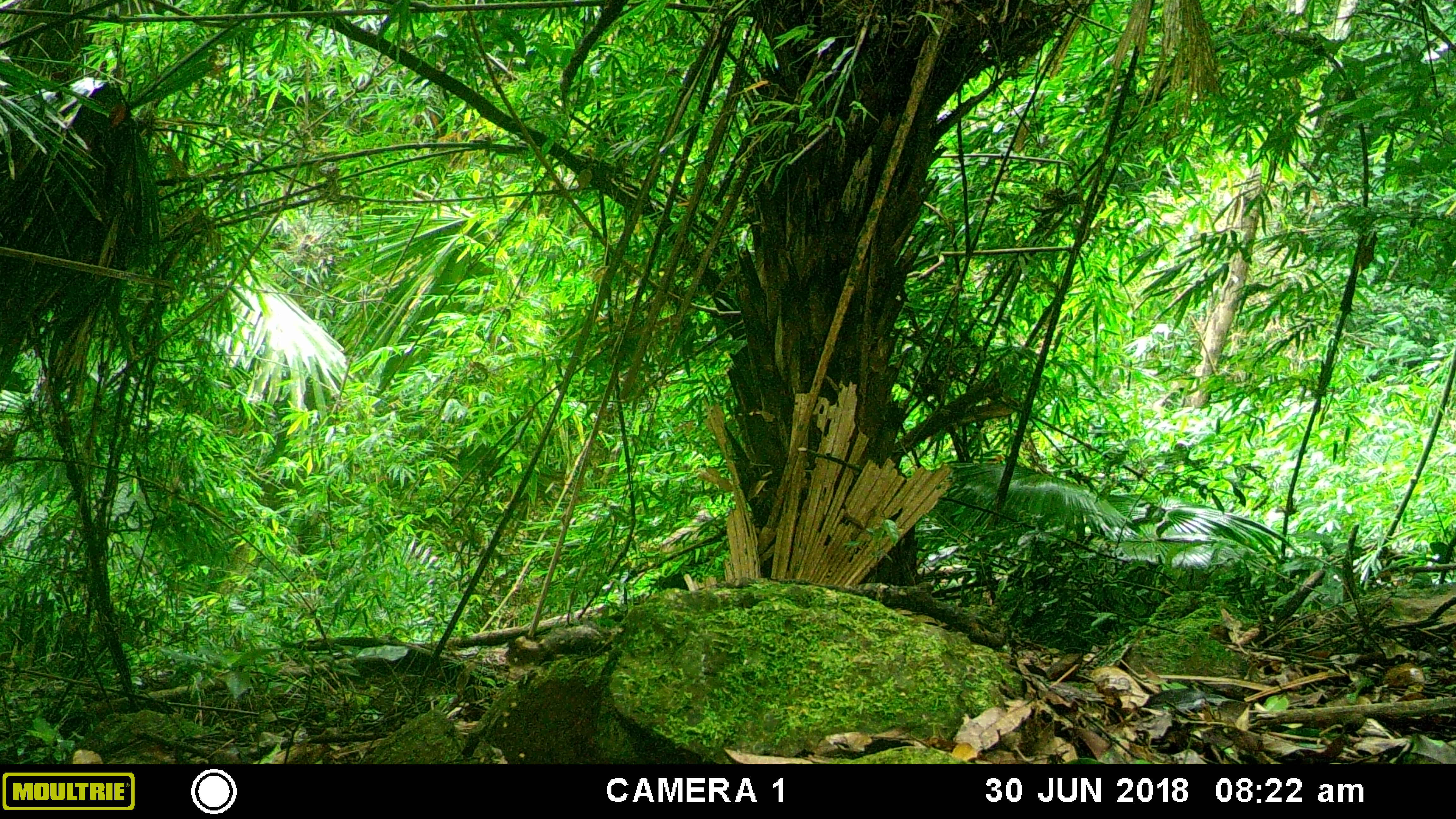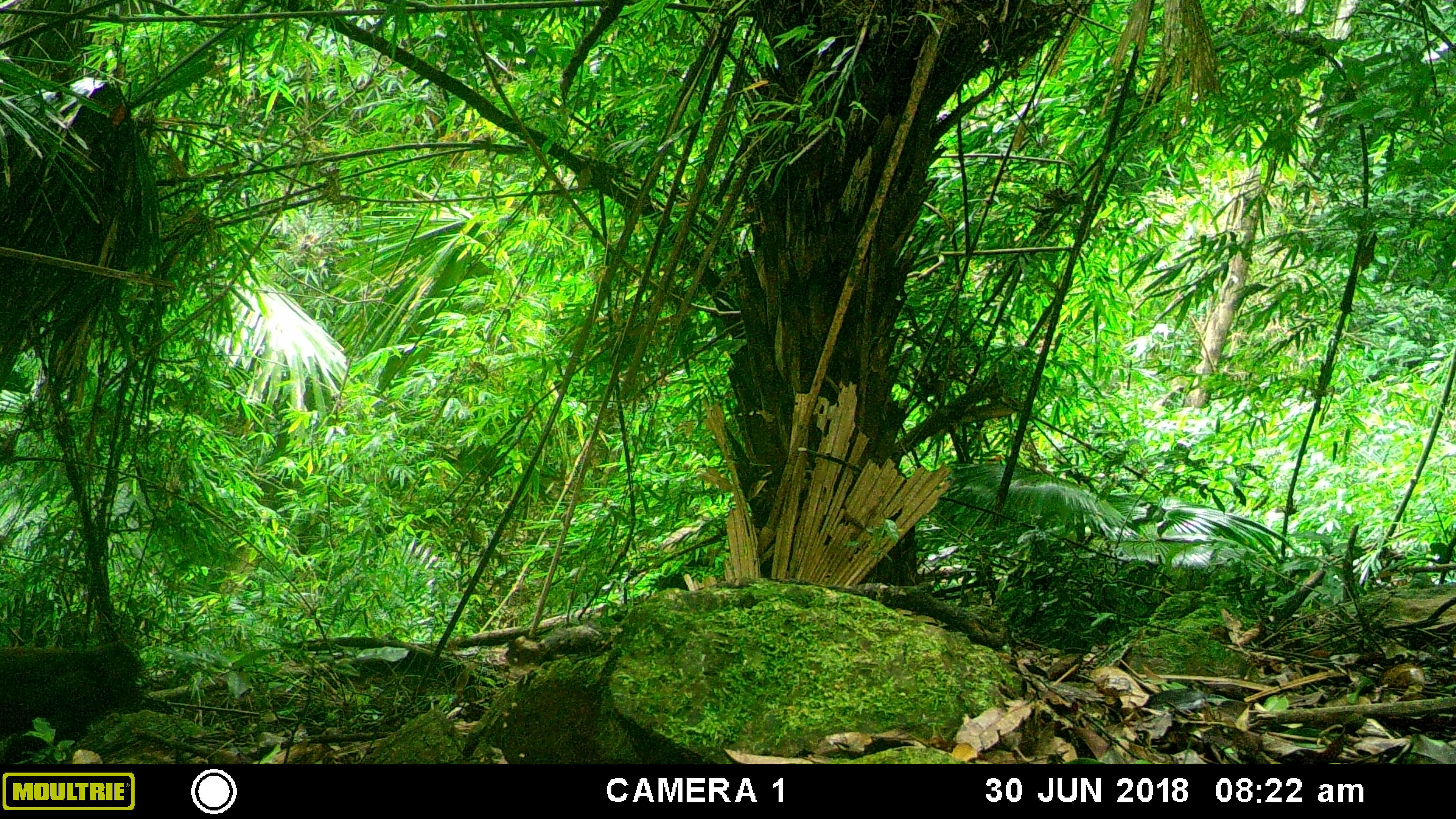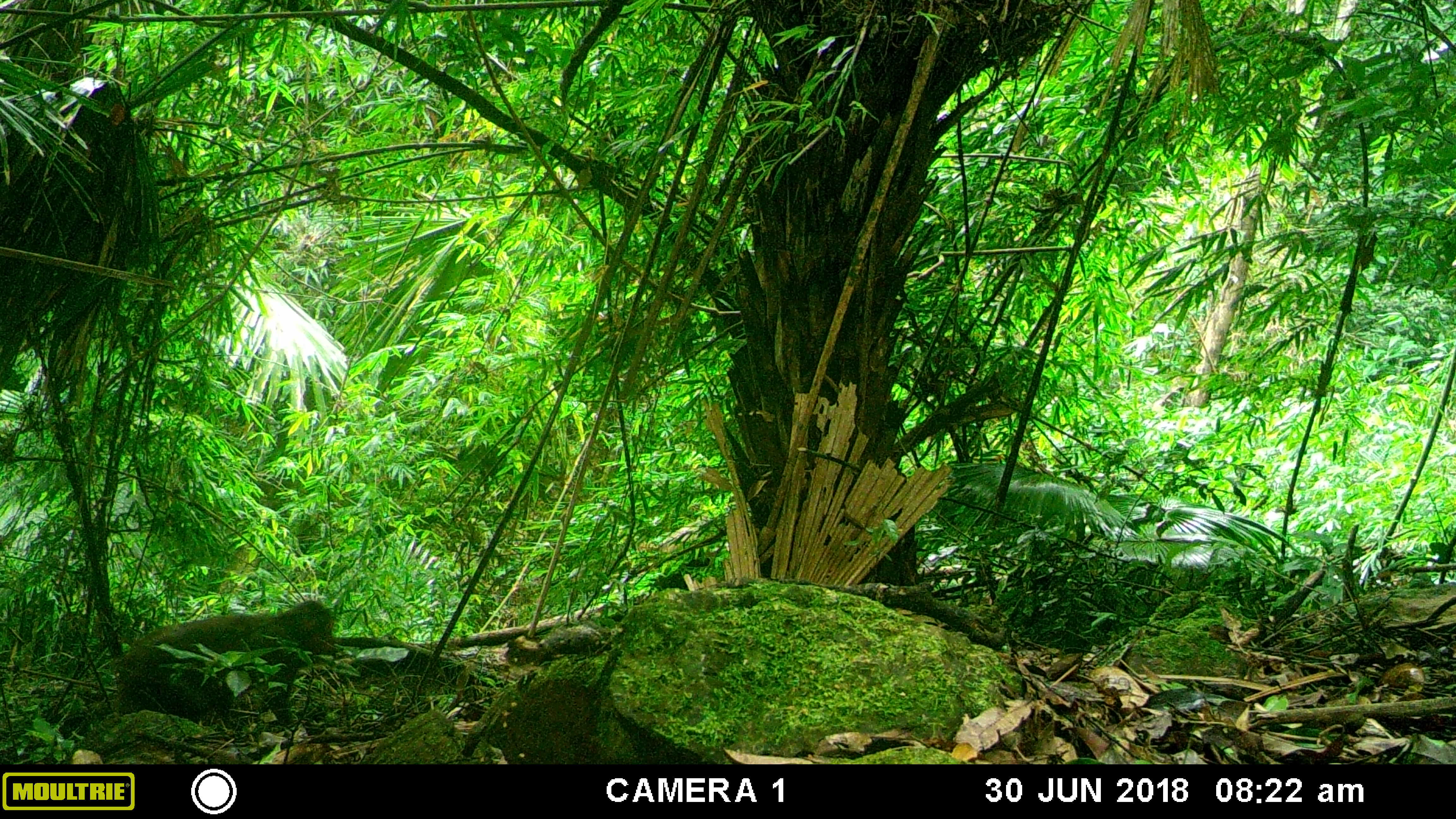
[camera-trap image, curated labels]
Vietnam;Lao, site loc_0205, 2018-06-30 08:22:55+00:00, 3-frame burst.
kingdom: Animalia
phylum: Chordata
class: Mammalia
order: Primates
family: Cercopithecidae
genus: Macaca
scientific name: Macaca arctoides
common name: stump-tailed macaque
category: stump tailed macaque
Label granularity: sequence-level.